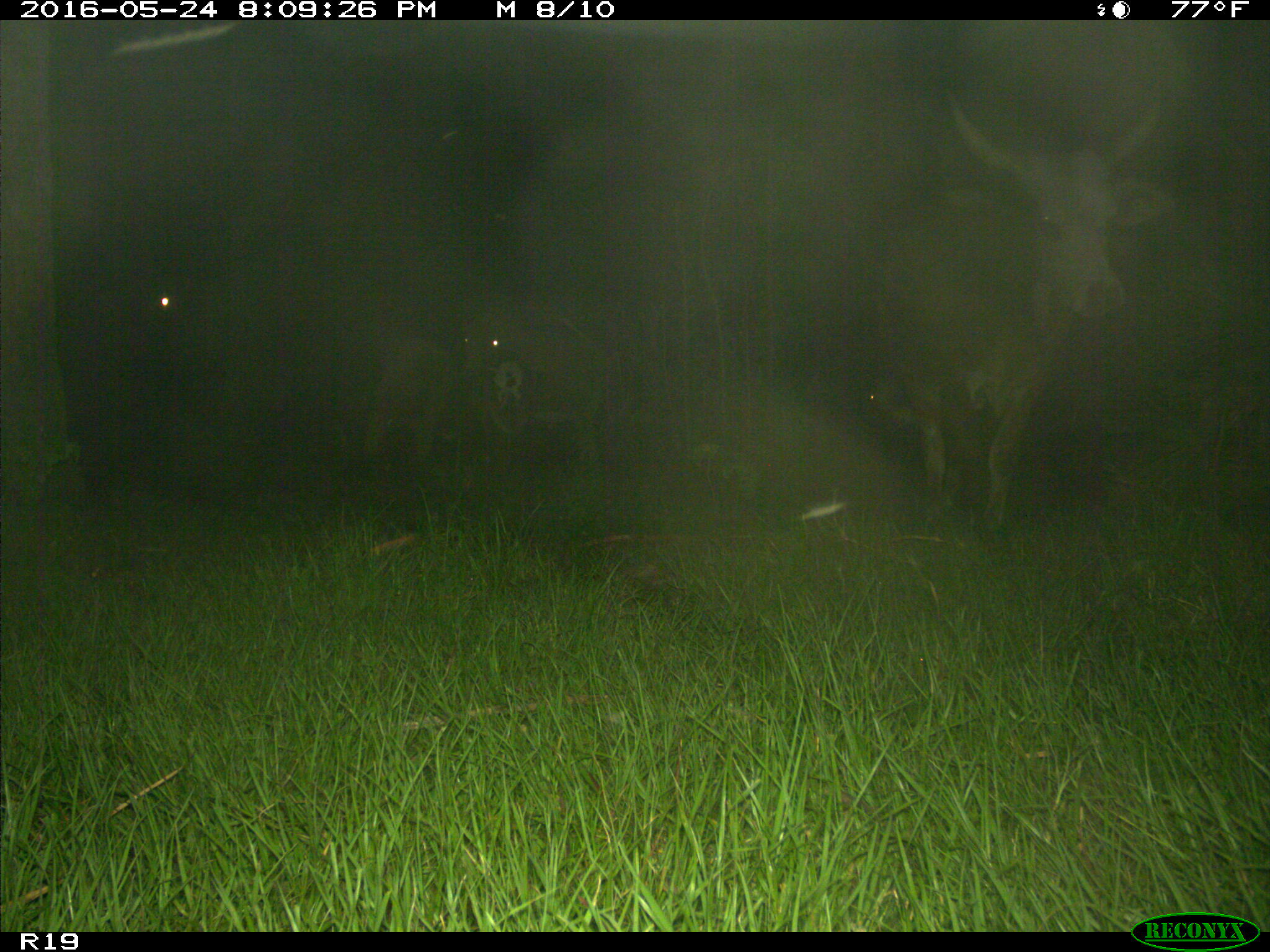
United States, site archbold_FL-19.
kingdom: Animalia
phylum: Chordata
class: Mammalia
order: Artiodactyla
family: Bovidae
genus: Bos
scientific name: Bos taurus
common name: domestic cow